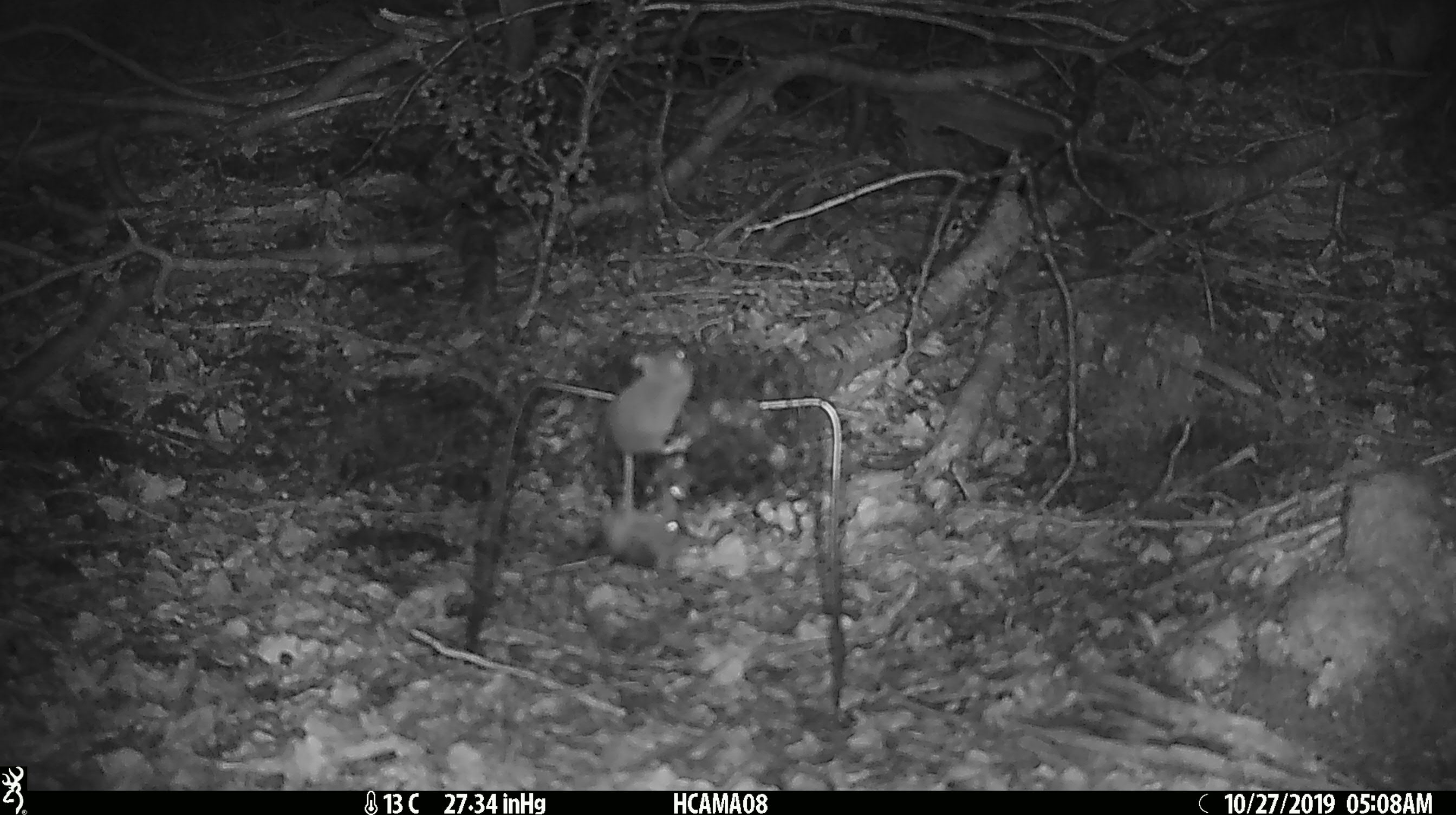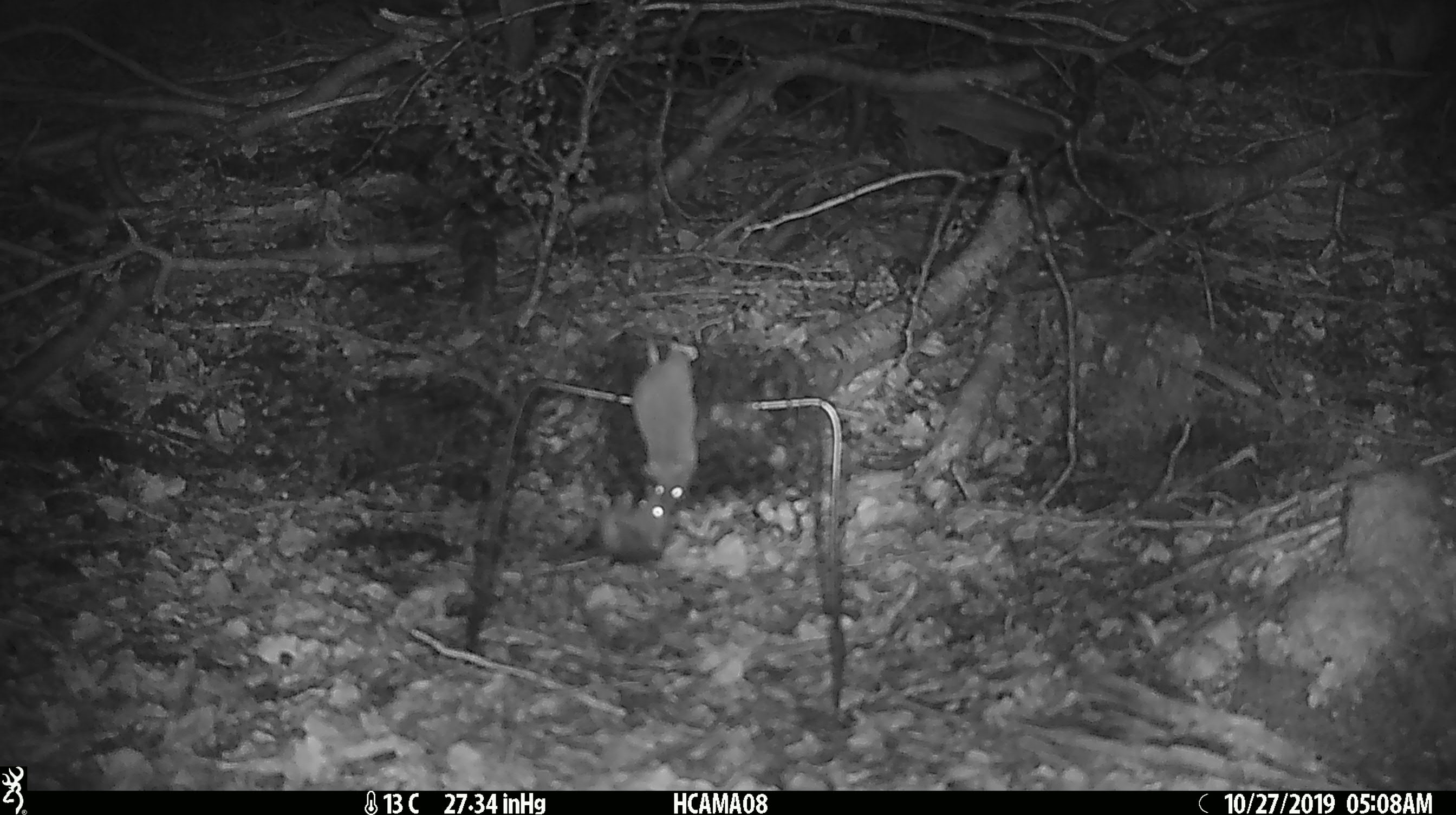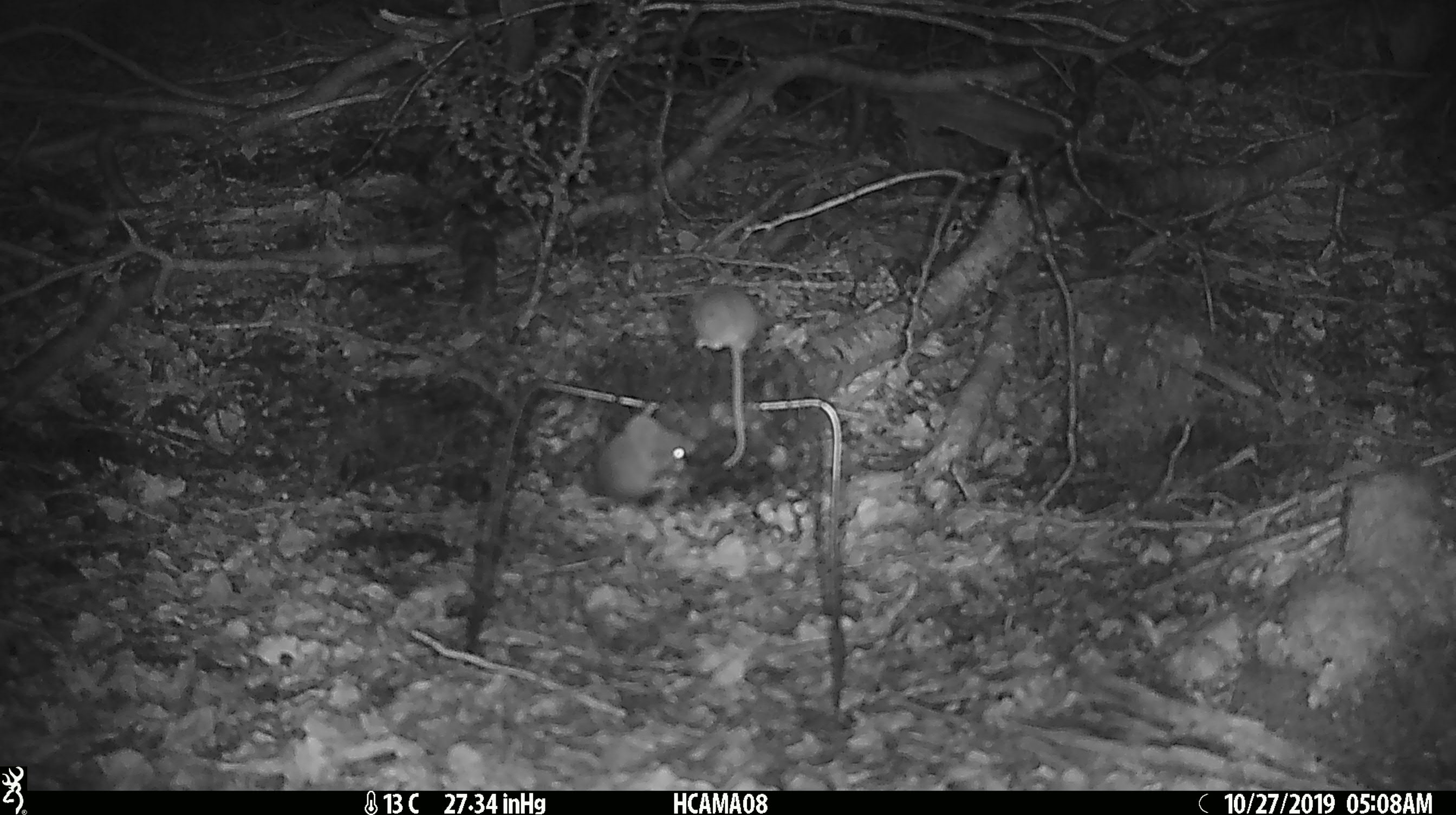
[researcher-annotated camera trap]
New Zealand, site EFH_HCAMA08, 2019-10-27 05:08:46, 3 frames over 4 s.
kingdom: Animalia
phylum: Chordata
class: Mammalia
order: Rodentia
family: Muridae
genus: Mus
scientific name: Mus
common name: mouse